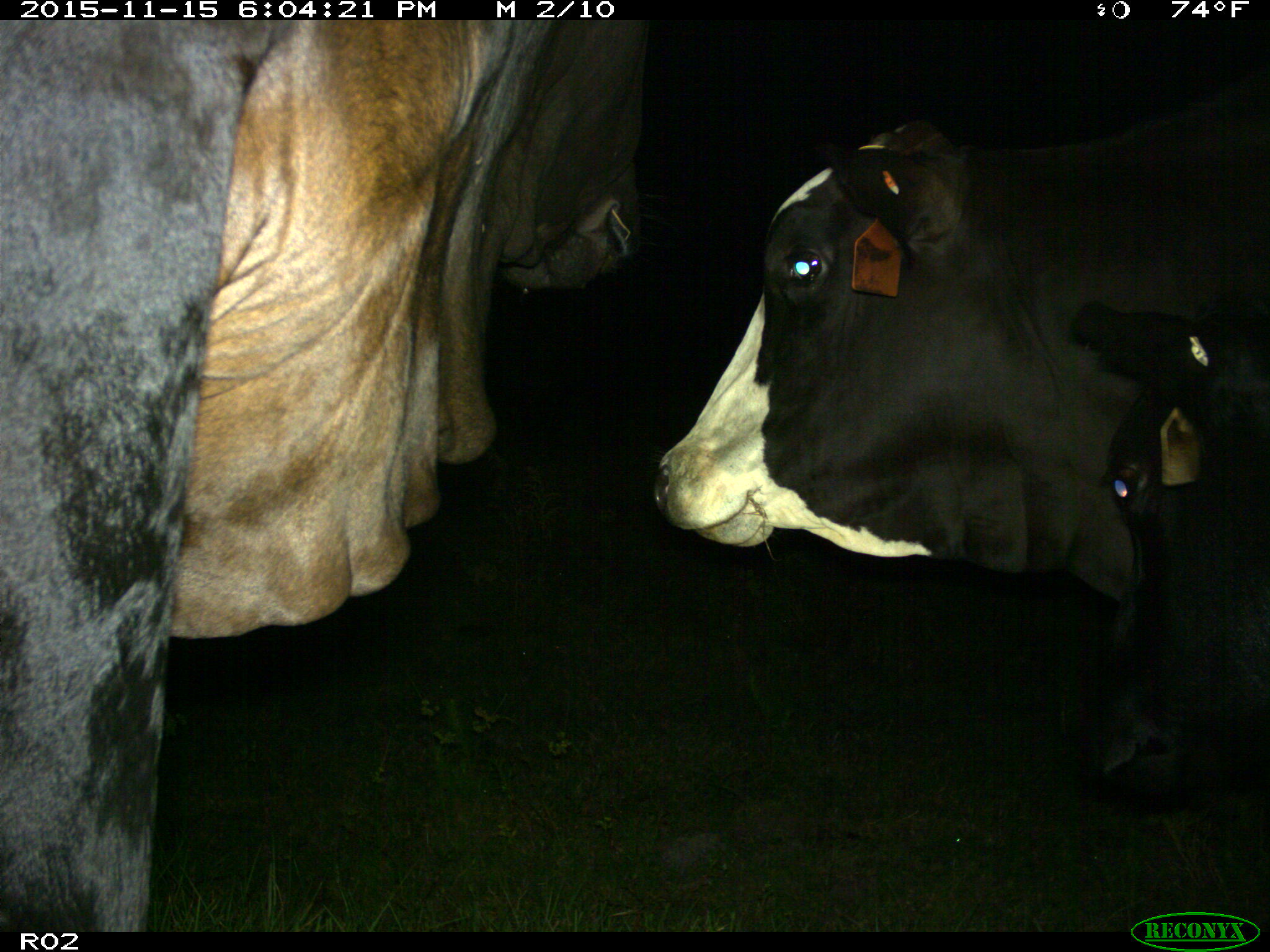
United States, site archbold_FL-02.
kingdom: Animalia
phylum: Chordata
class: Mammalia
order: Artiodactyla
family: Bovidae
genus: Bos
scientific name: Bos taurus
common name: domestic cow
Bos taurus (domestic cow).